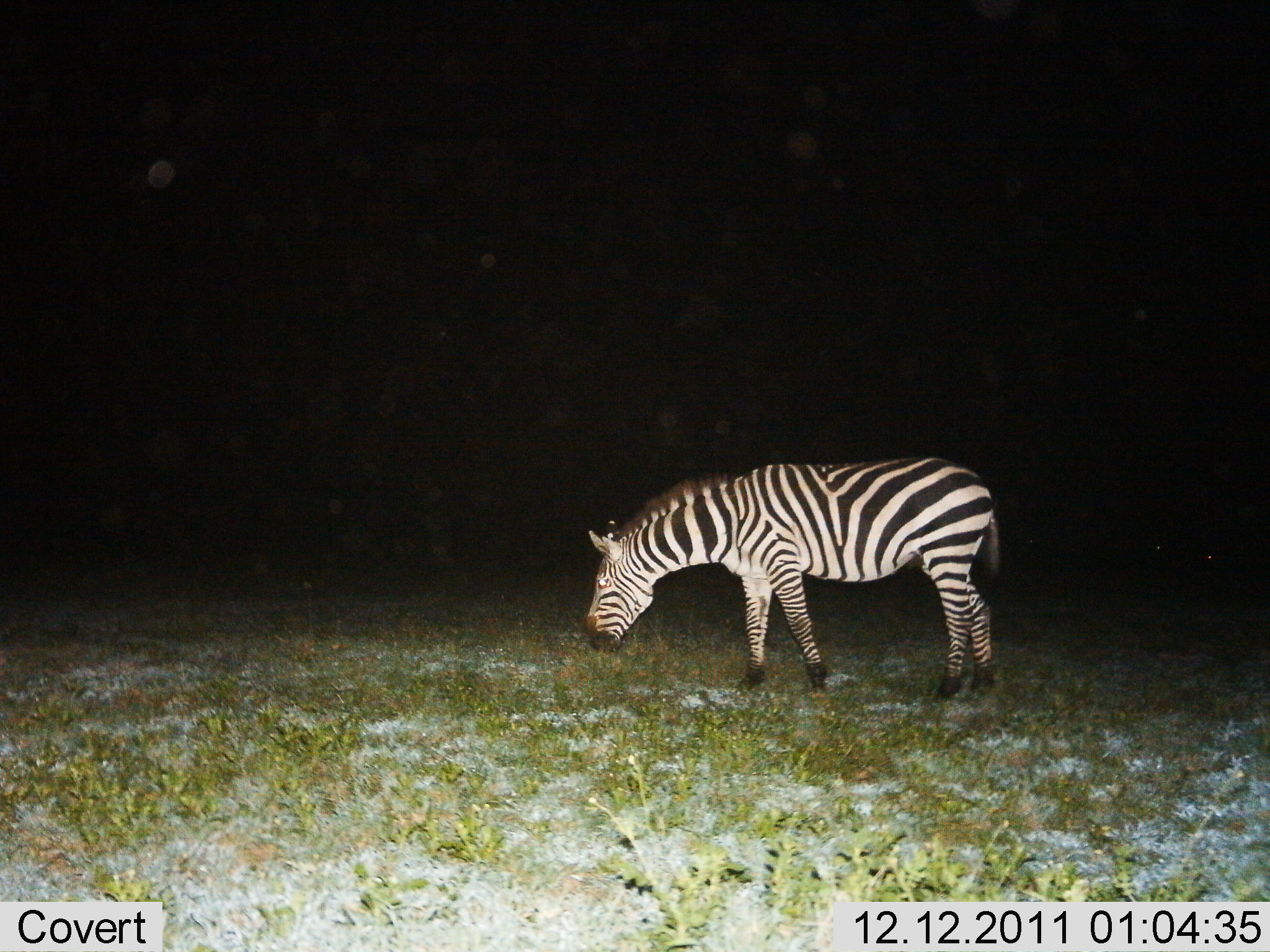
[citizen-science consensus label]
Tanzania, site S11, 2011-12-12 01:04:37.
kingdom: Animalia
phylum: Chordata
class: Mammalia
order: Perissodactyla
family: Equidae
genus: Equus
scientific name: Equus quagga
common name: plains zebra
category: zebra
Zebra (plains zebra) (Equus quagga), count 1. Behavior (volunteer vote fractions): standing 38%, resting 0%, moving 0%, interacting 0%. Young present (vote fraction): 0%. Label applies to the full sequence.